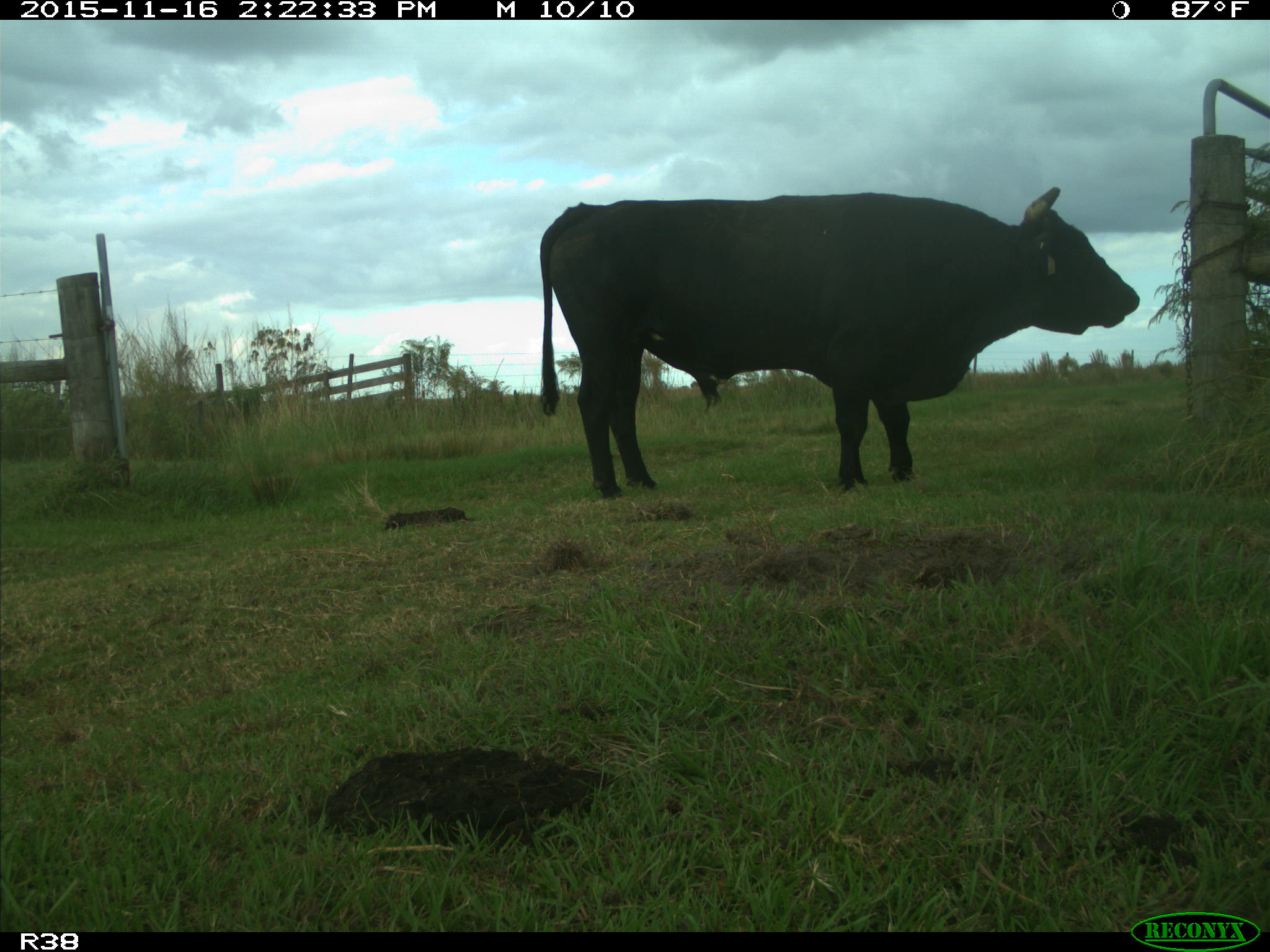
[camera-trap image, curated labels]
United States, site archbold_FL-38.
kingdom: Animalia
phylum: Chordata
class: Mammalia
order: Artiodactyla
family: Bovidae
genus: Bos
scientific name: Bos taurus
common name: domestic cow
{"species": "Bos taurus (domestic cow)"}